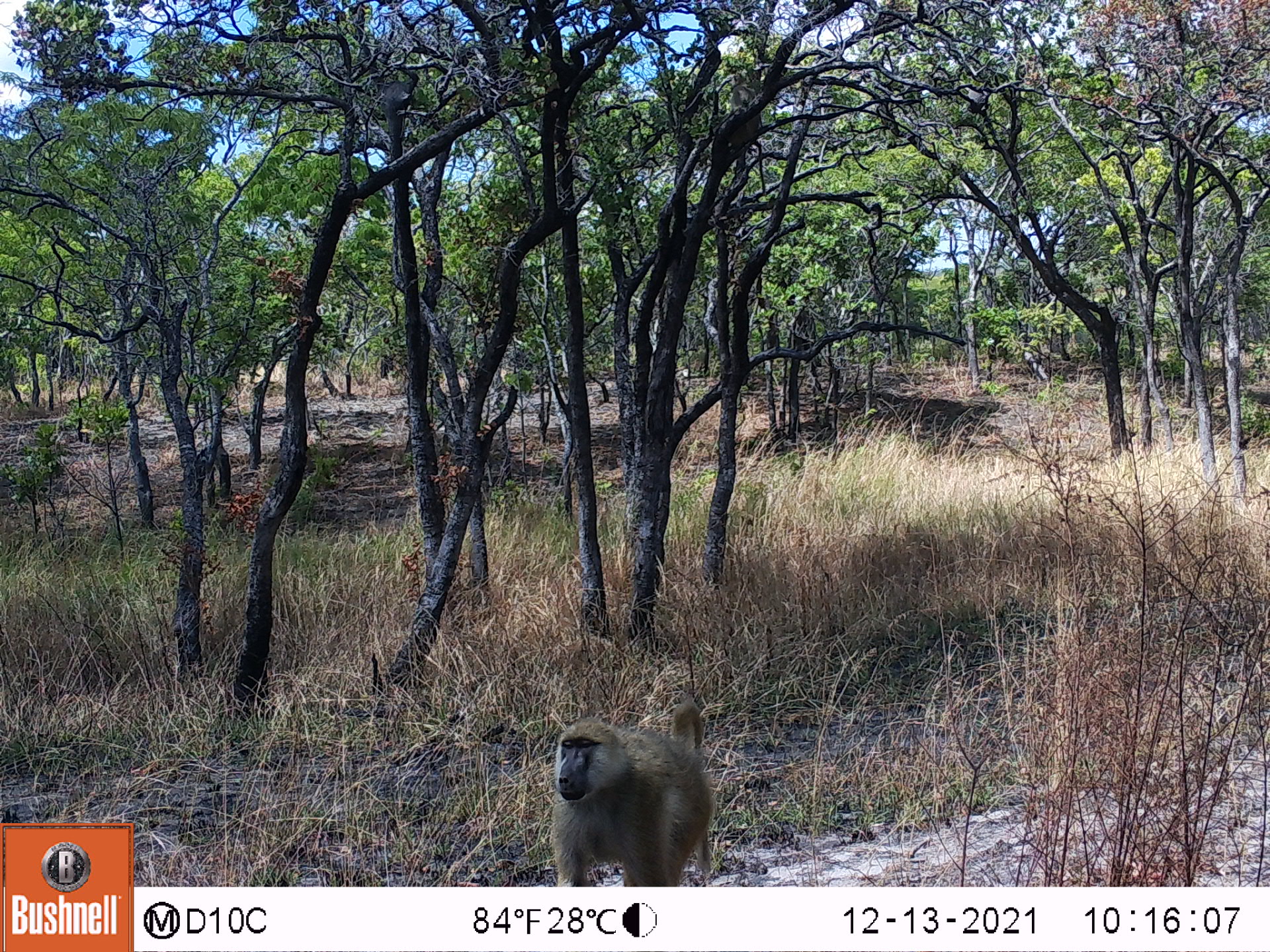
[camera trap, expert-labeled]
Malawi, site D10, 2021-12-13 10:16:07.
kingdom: Animalia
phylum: Chordata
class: Mammalia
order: Primates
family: Cercopithecidae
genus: Papio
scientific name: Papio cynocephalus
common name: yellow baboon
Yellow baboon (Papio cynocephalus), count 1.